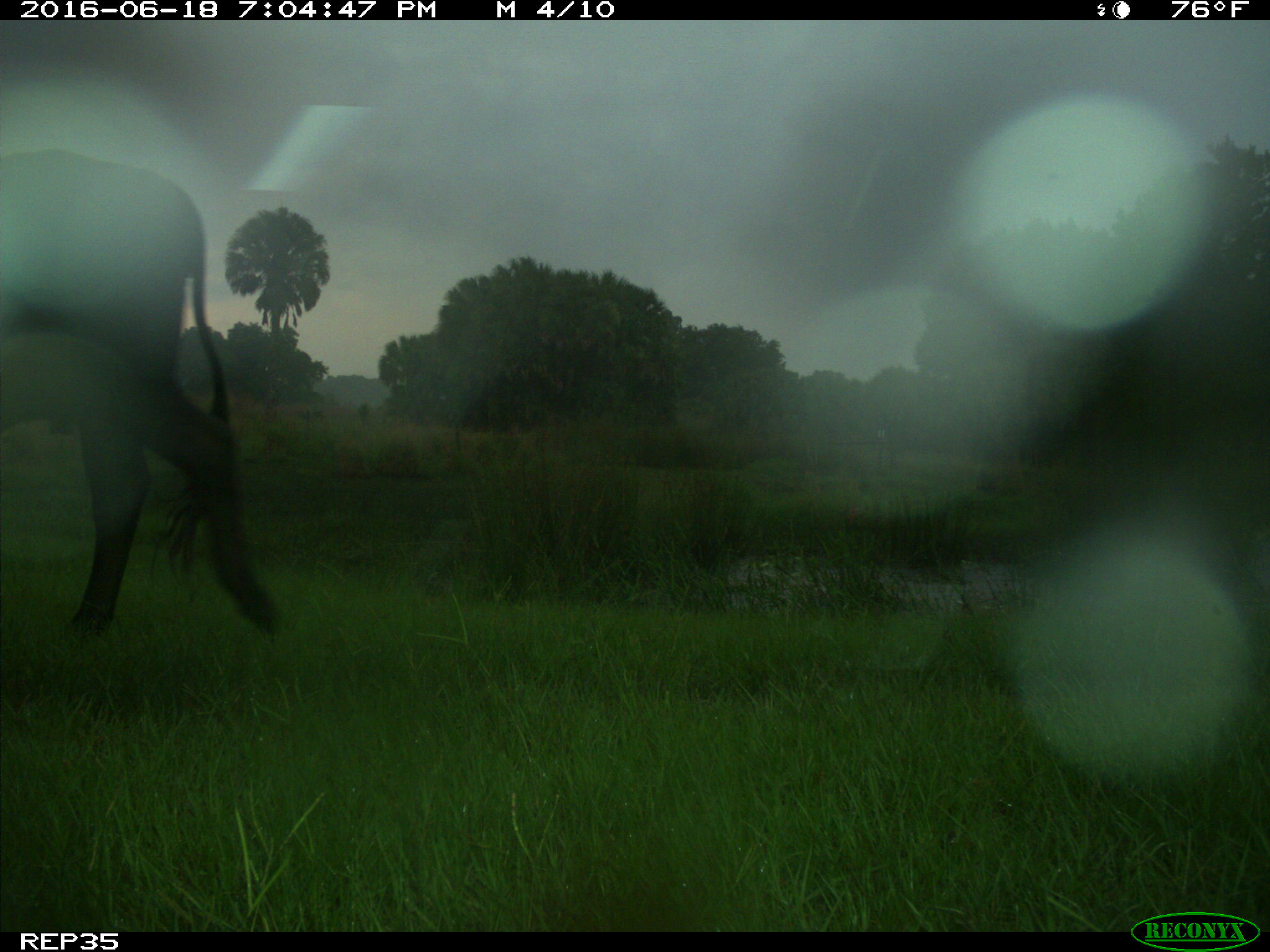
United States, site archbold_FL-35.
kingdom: Animalia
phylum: Chordata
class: Mammalia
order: Artiodactyla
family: Bovidae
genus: Bos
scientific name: Bos taurus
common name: domestic cow